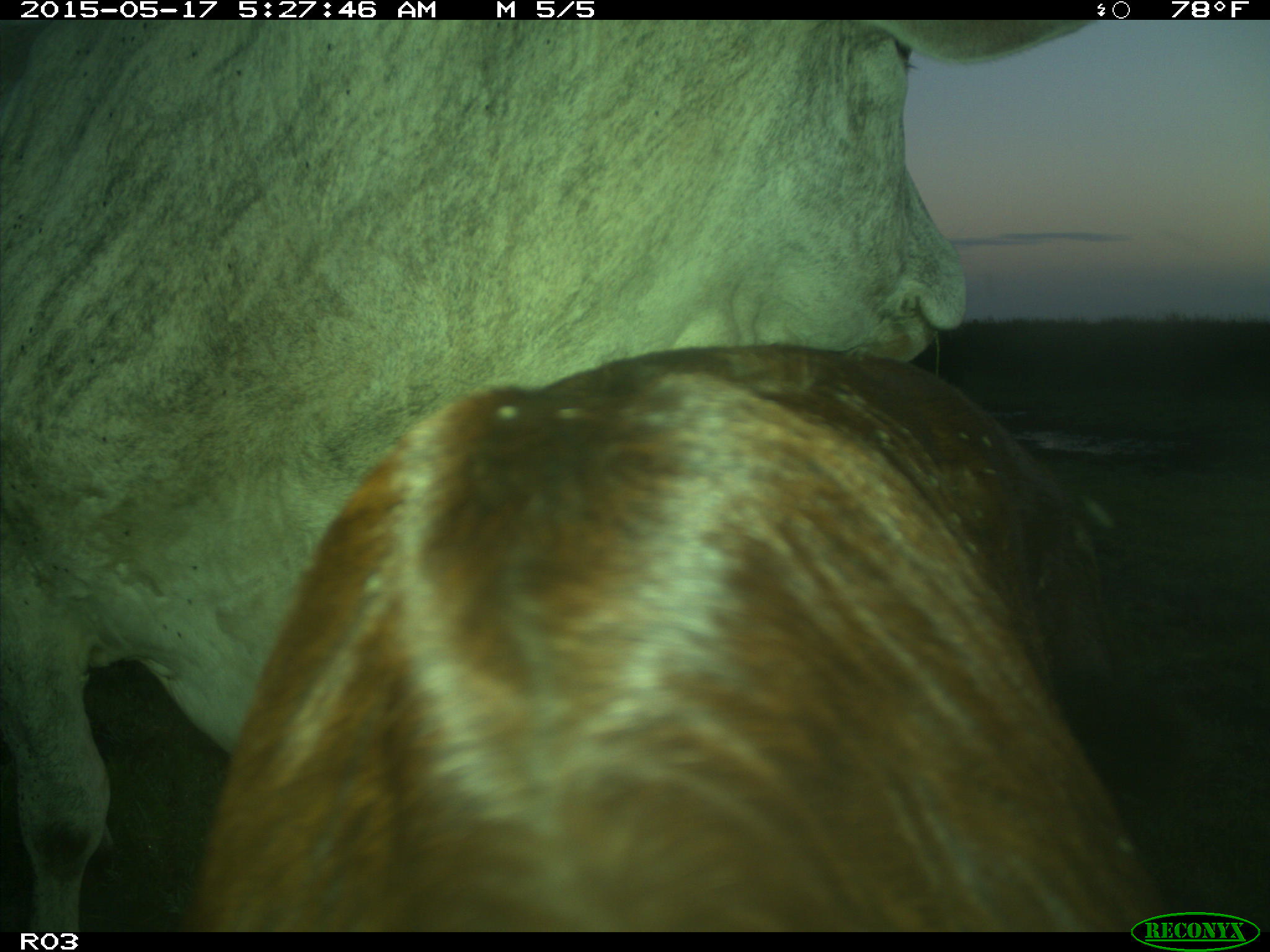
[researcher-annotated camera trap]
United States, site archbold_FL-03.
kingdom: Animalia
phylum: Chordata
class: Mammalia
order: Artiodactyla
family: Bovidae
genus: Bos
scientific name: Bos taurus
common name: domestic cow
Bos taurus (domestic cow).